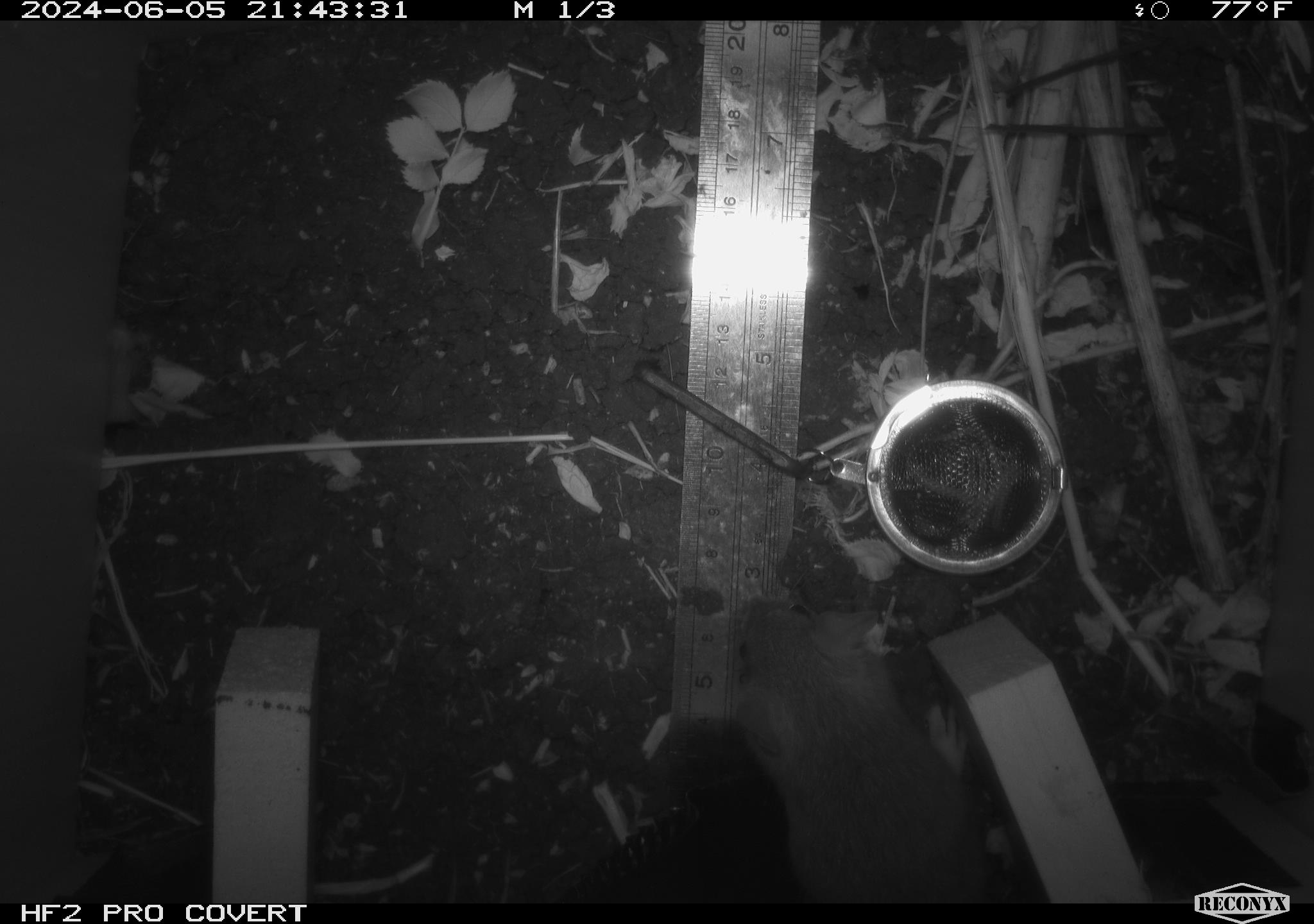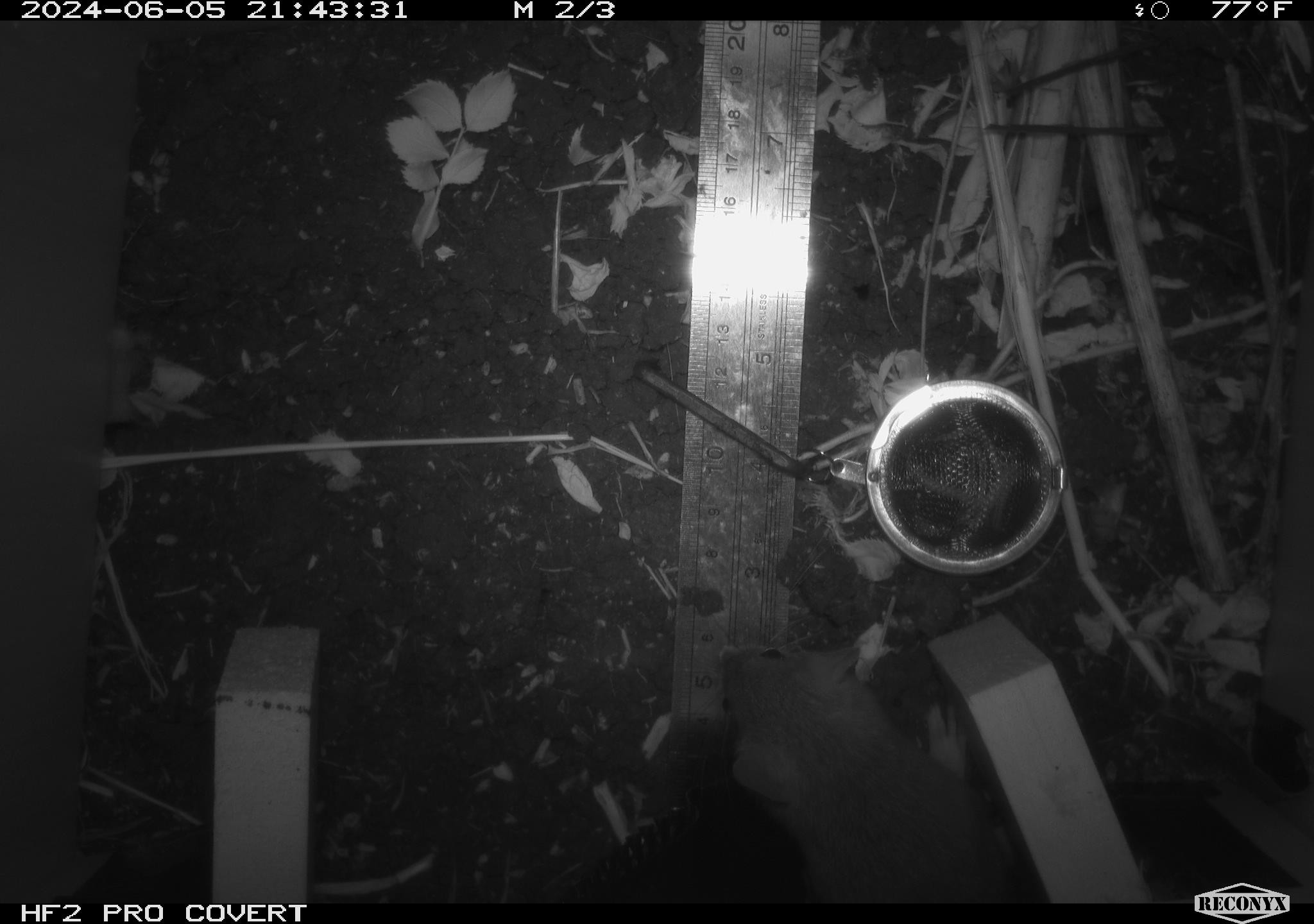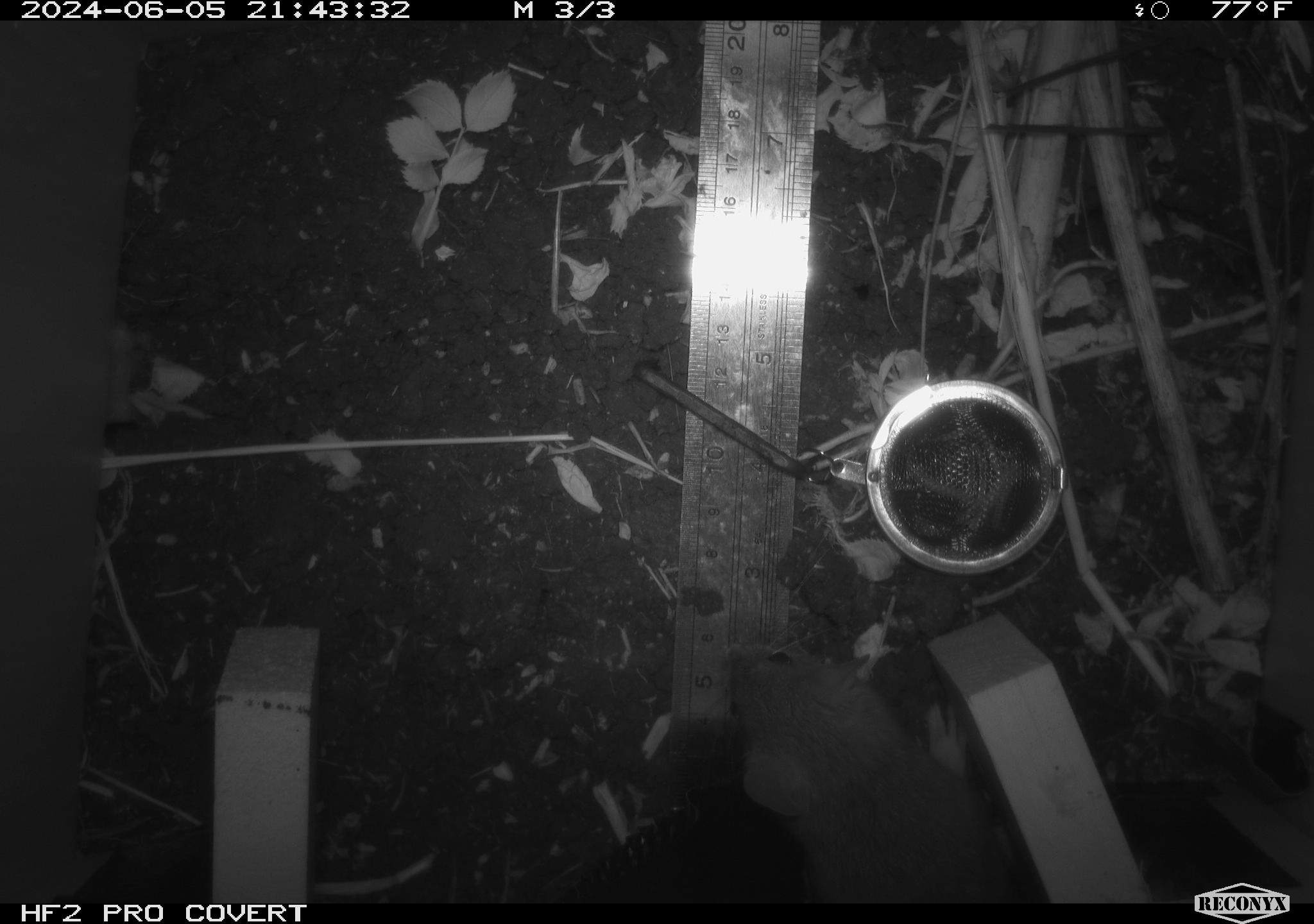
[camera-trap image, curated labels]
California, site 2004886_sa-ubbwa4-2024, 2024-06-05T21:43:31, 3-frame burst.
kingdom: Animalia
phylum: Chordata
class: Mammalia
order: Rodentia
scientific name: Rodentia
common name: woodrat or rat or mouse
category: woodrat or rat or mouse species